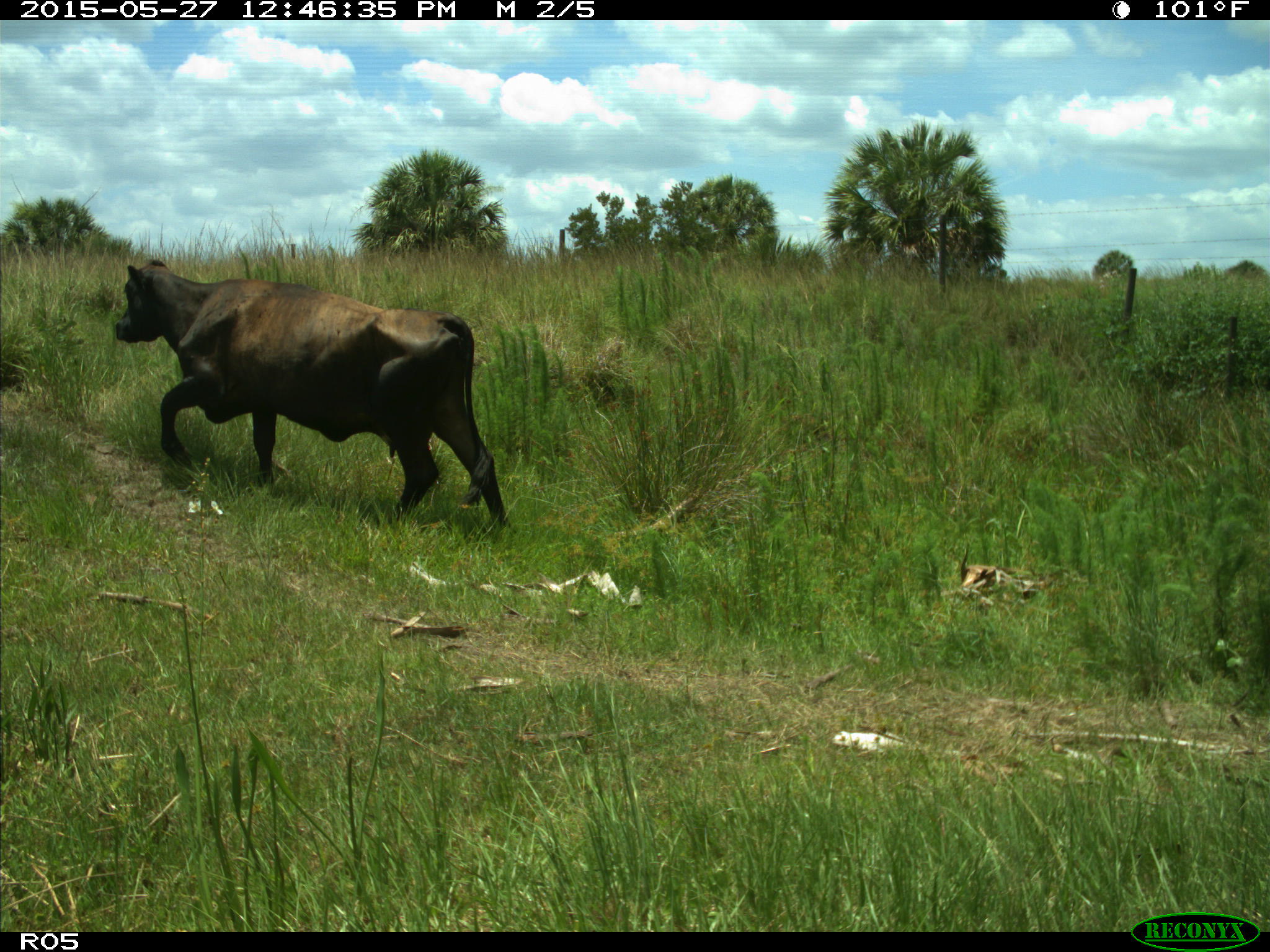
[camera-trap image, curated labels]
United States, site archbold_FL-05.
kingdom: Animalia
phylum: Chordata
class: Mammalia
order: Artiodactyla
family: Bovidae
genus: Bos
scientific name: Bos taurus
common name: domestic cow